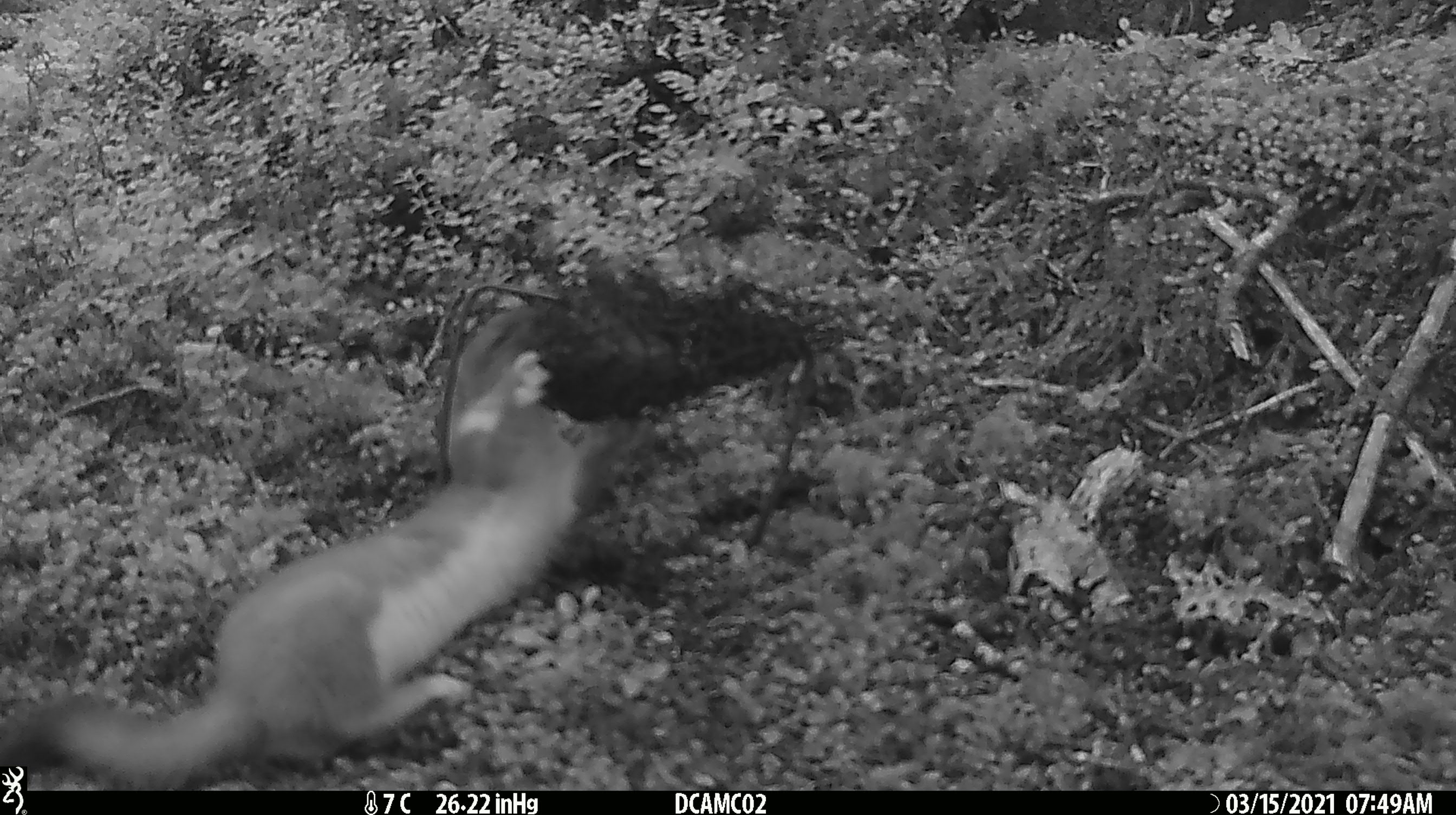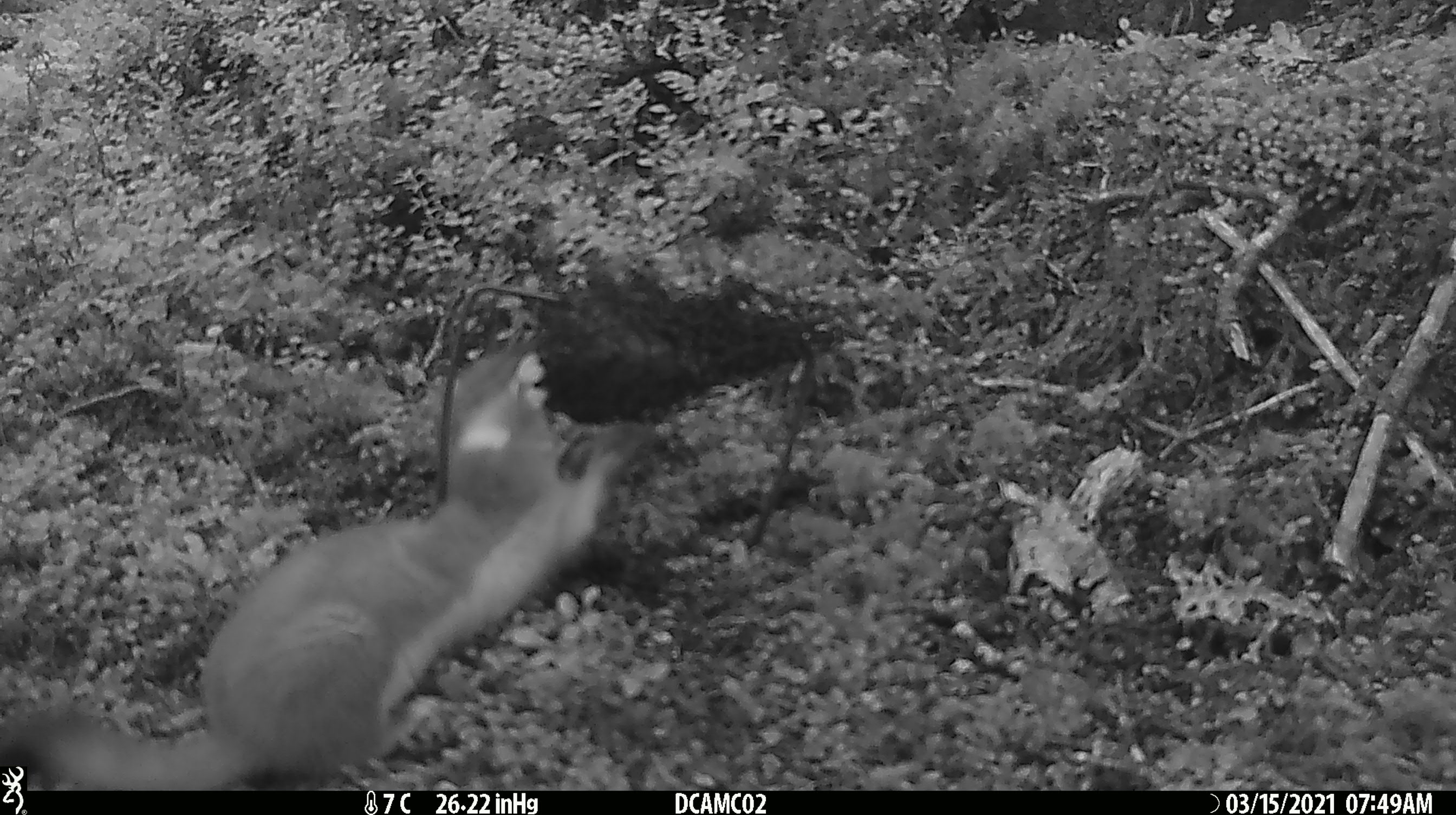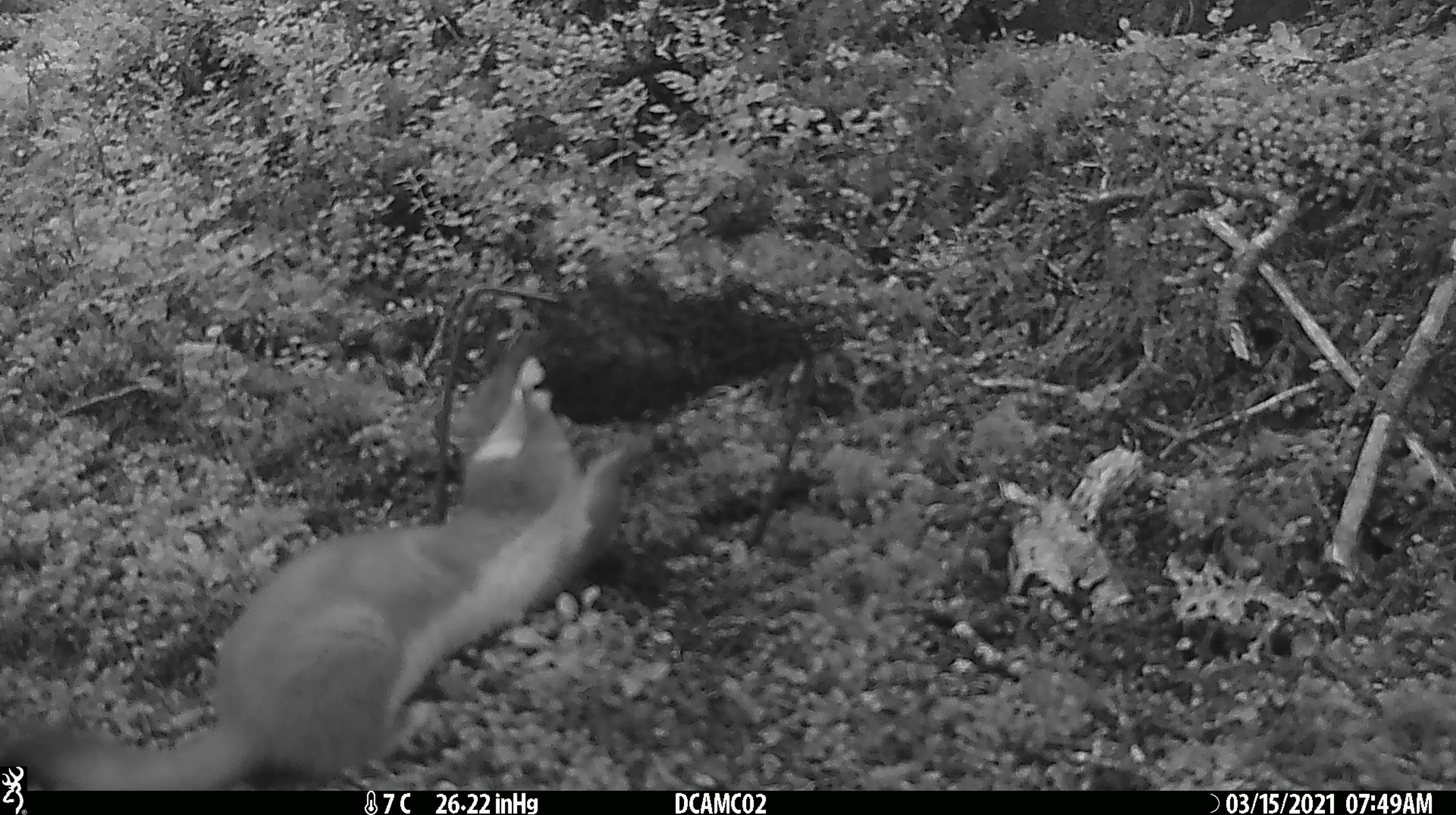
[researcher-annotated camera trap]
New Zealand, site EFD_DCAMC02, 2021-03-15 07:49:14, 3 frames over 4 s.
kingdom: Animalia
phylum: Chordata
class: Mammalia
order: Carnivora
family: Mustelidae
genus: Mustela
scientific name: Mustela erminea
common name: stoat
Stoat (Mustela erminea).